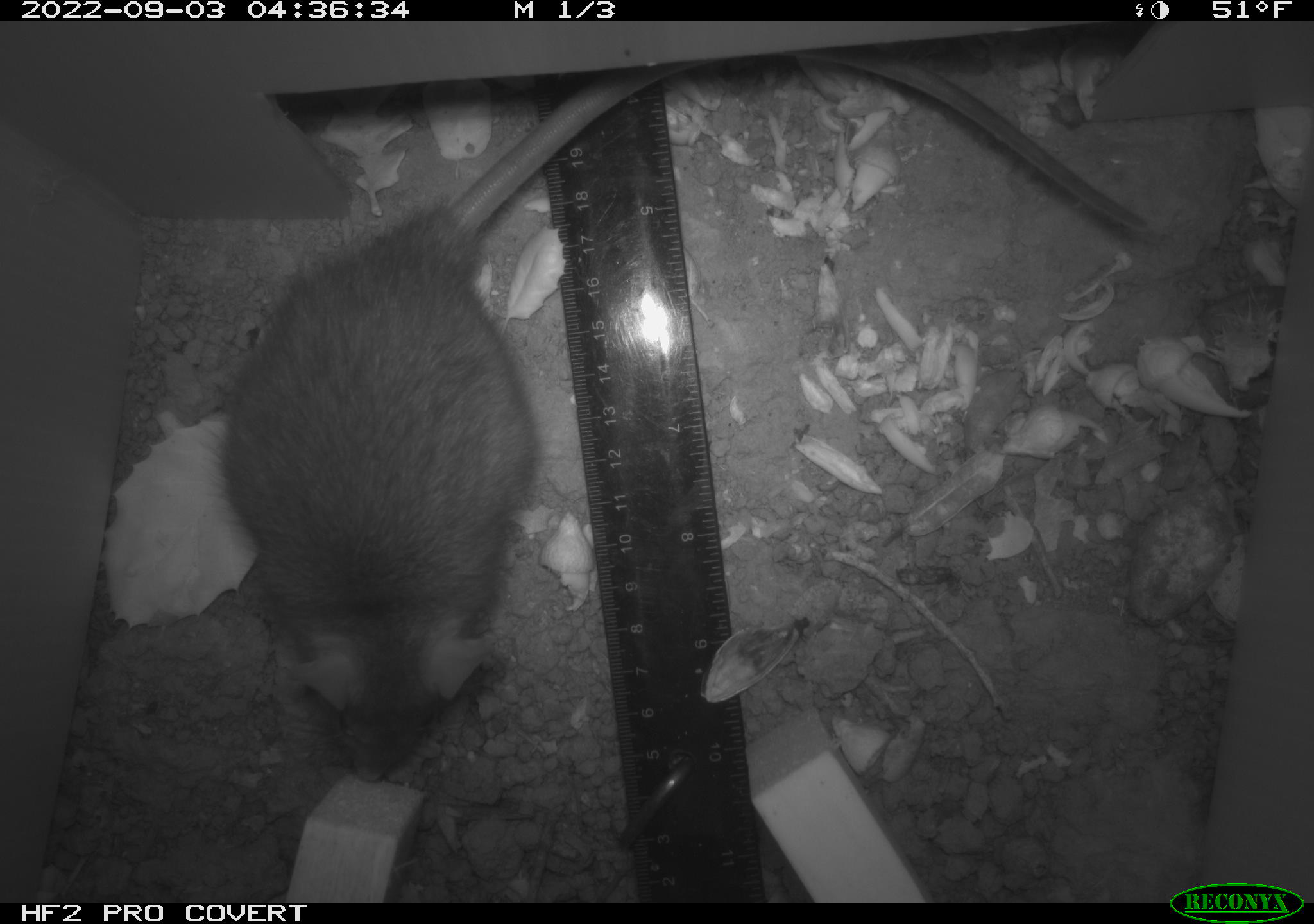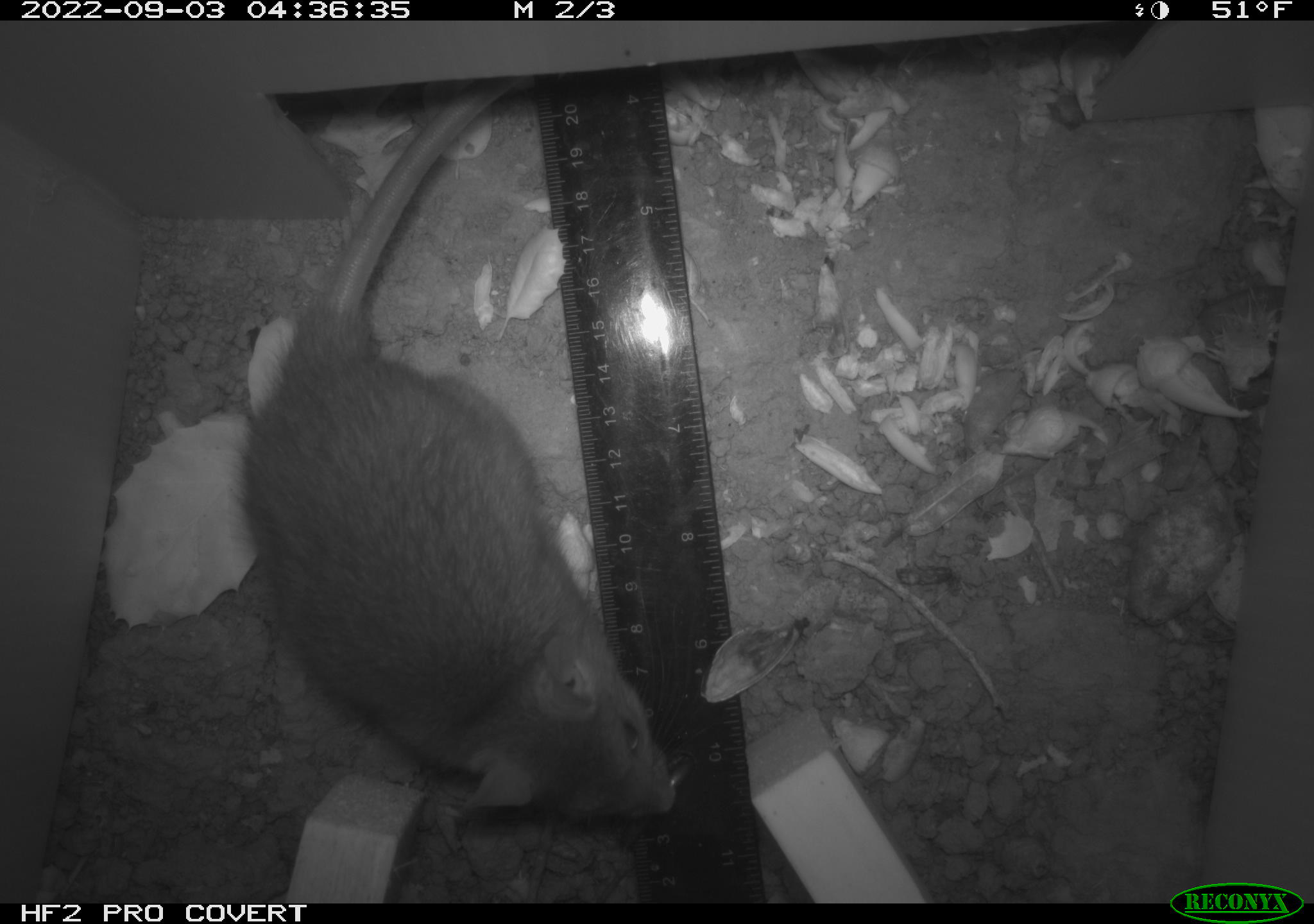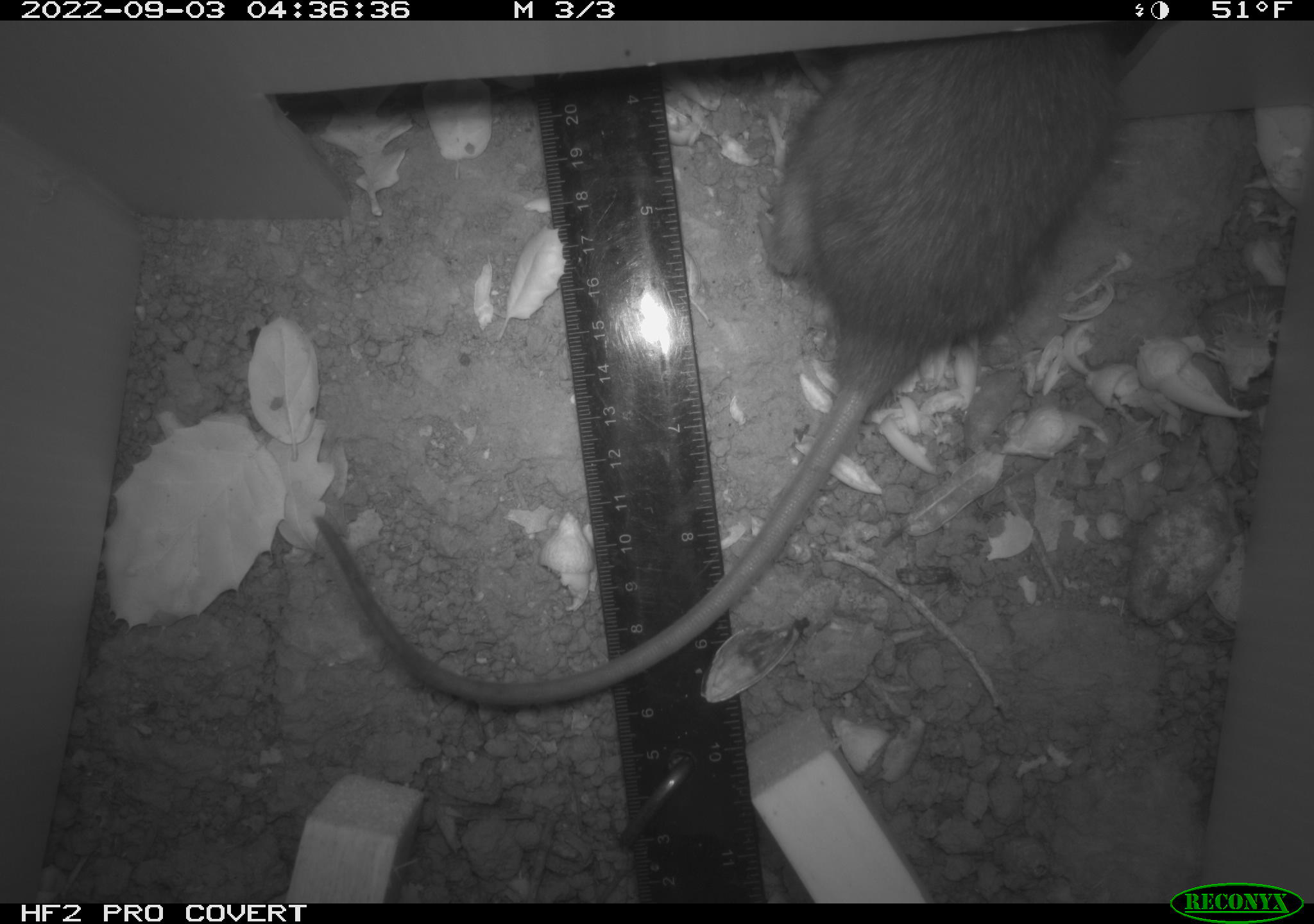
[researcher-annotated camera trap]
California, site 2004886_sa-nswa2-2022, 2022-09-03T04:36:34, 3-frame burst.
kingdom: Animalia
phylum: Chordata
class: Mammalia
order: Rodentia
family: Muridae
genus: Rattus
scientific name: Rattus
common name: rat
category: rattus species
Rattus species (rat) (Rattus).